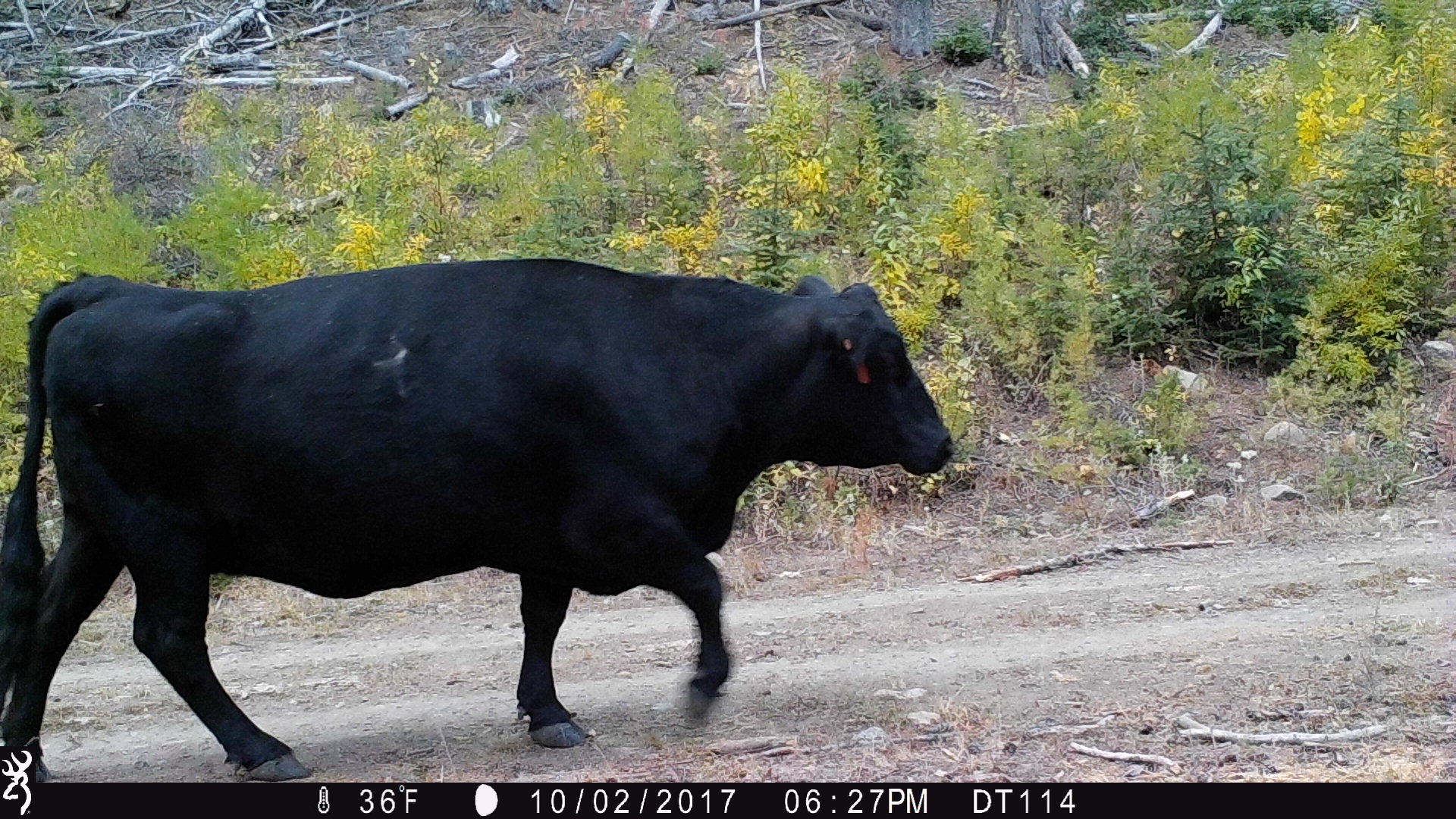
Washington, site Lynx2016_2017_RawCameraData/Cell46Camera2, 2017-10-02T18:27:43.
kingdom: Animalia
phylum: Chordata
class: Mammalia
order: Artiodactyla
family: Bovidae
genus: Bos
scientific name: Bos taurus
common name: domestic cattle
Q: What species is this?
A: Domestic cattle (Bos taurus).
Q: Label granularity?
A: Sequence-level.